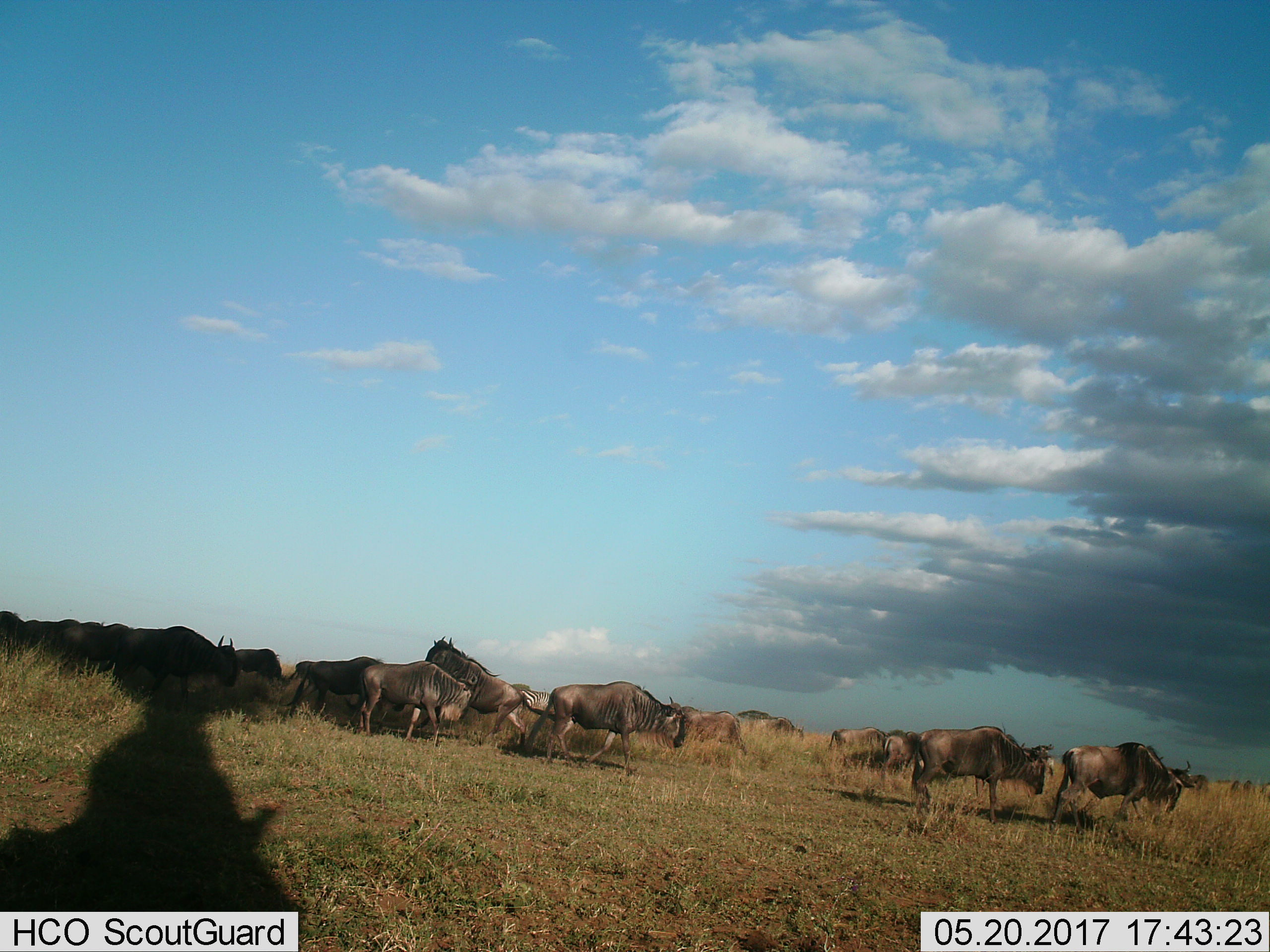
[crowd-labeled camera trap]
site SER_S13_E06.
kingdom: Animalia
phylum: Chordata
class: Mammalia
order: Artiodactyla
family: Bovidae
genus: Connochaetes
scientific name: Connochaetes taurinus taurinus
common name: blue wildebeest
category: wildebeestblue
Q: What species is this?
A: Wildebeestblue (blue wildebeest) (Connochaetes taurinus taurinus).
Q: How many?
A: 11-50.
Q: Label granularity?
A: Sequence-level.